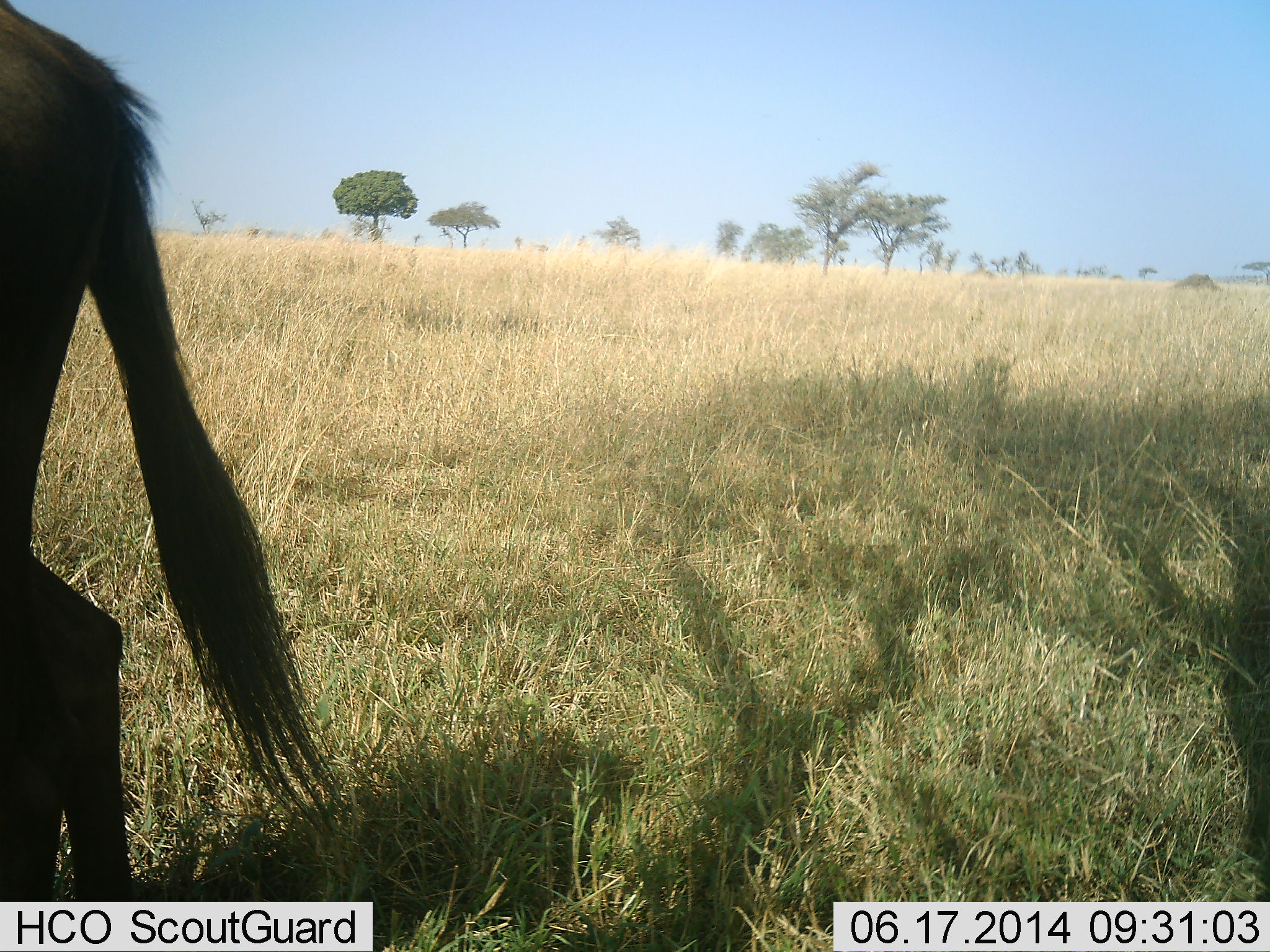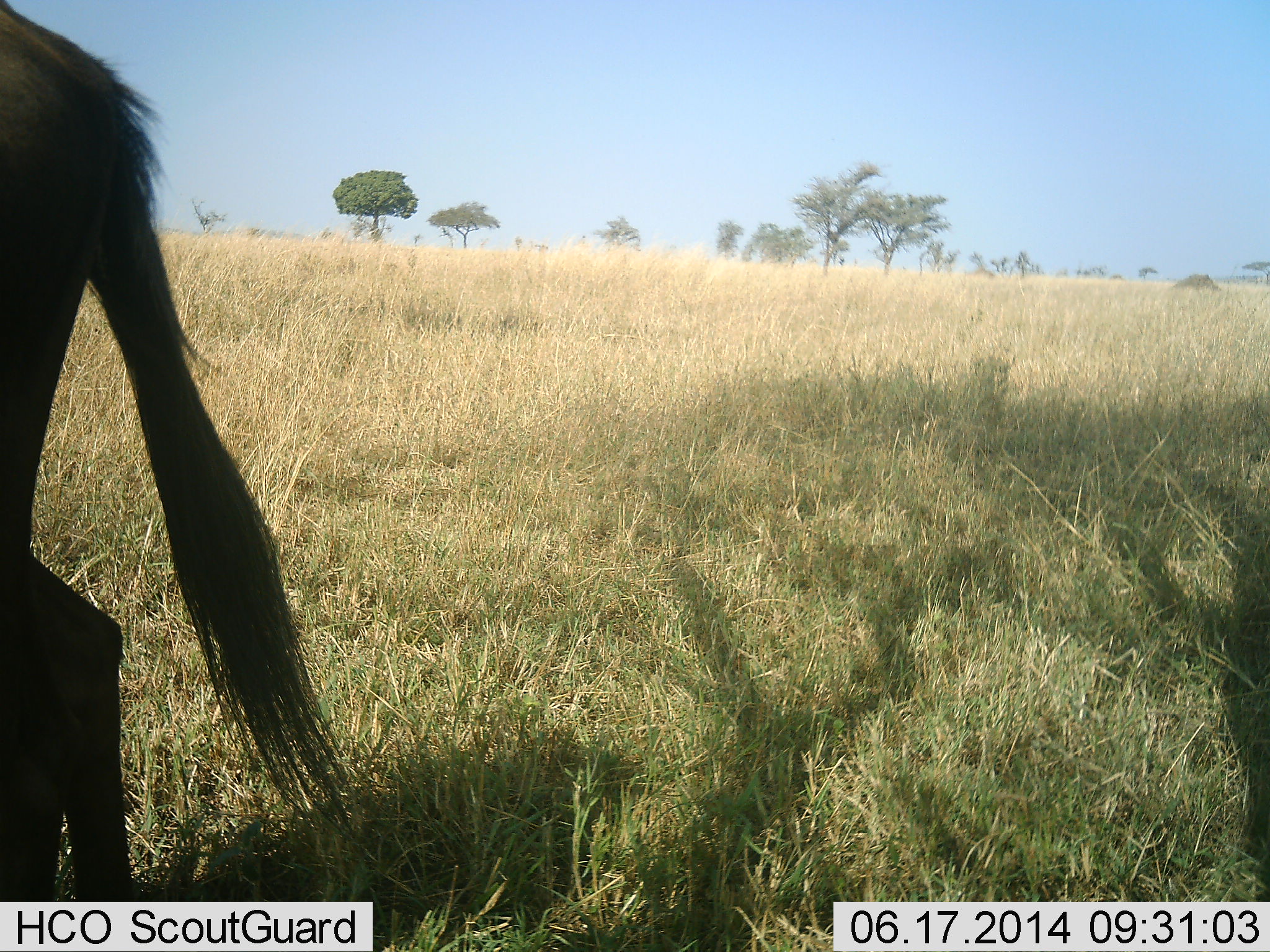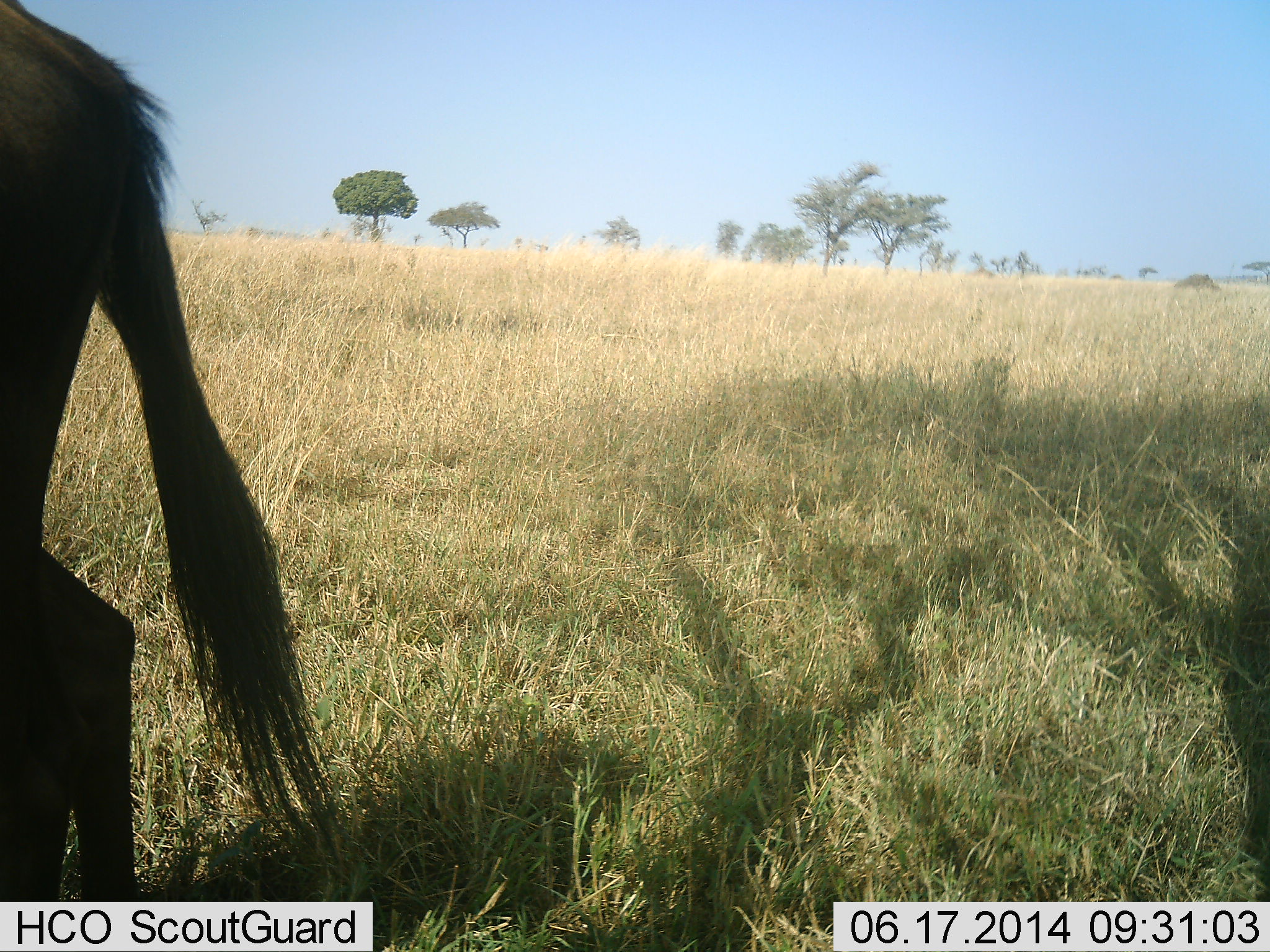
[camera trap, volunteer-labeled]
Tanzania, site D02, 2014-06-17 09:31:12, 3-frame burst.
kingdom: Animalia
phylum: Chordata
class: Mammalia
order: Artiodactyla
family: Bovidae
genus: Connochaetes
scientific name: Connochaetes taurinus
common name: blue wildebeest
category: wildebeest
Wildebeest (blue wildebeest) (Connochaetes taurinus), count 1. Behavior (volunteer vote fractions): standing 100%, resting 0%, moving 0%, interacting 0%. Young present (vote fraction): 0%. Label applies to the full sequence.